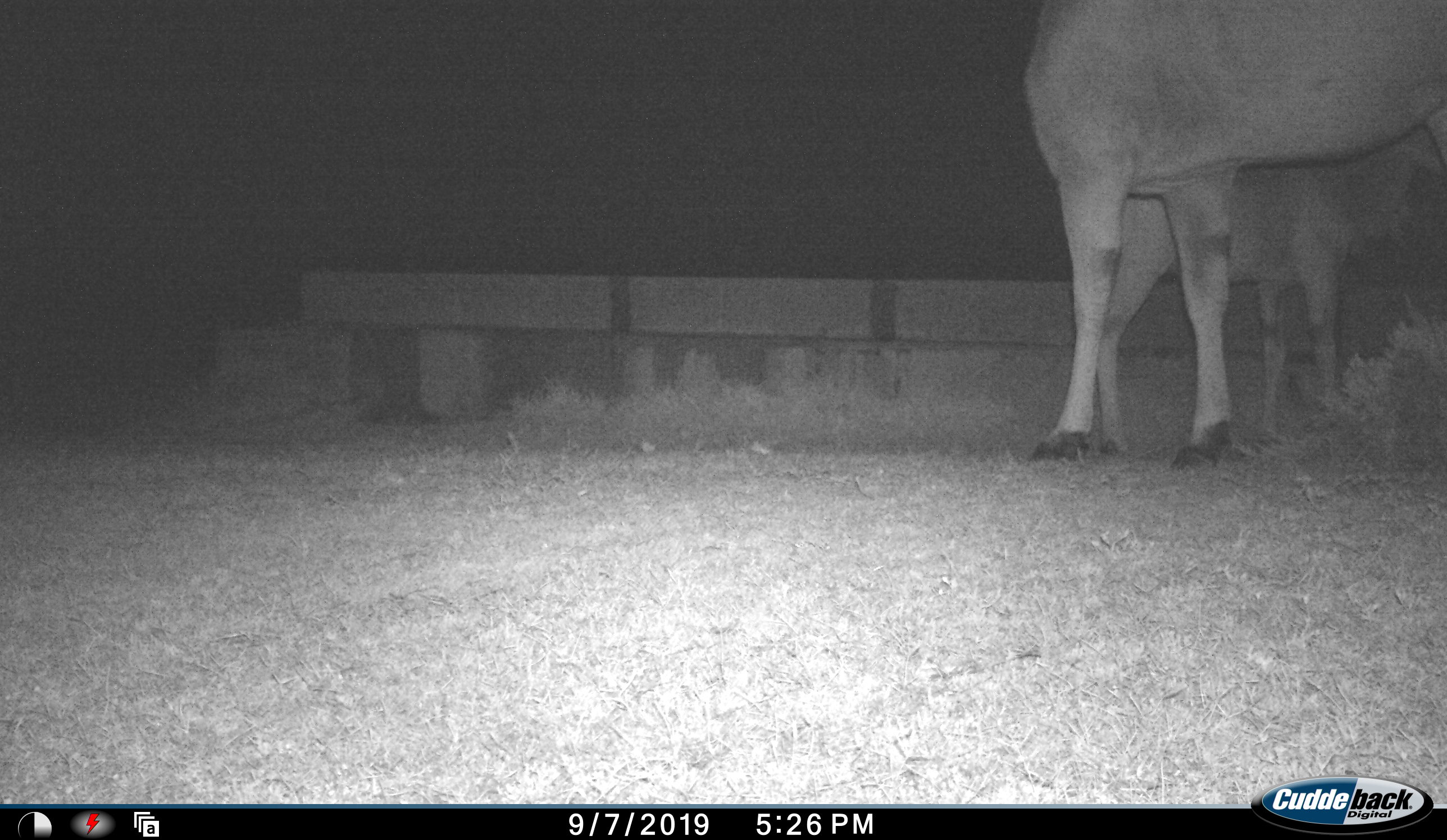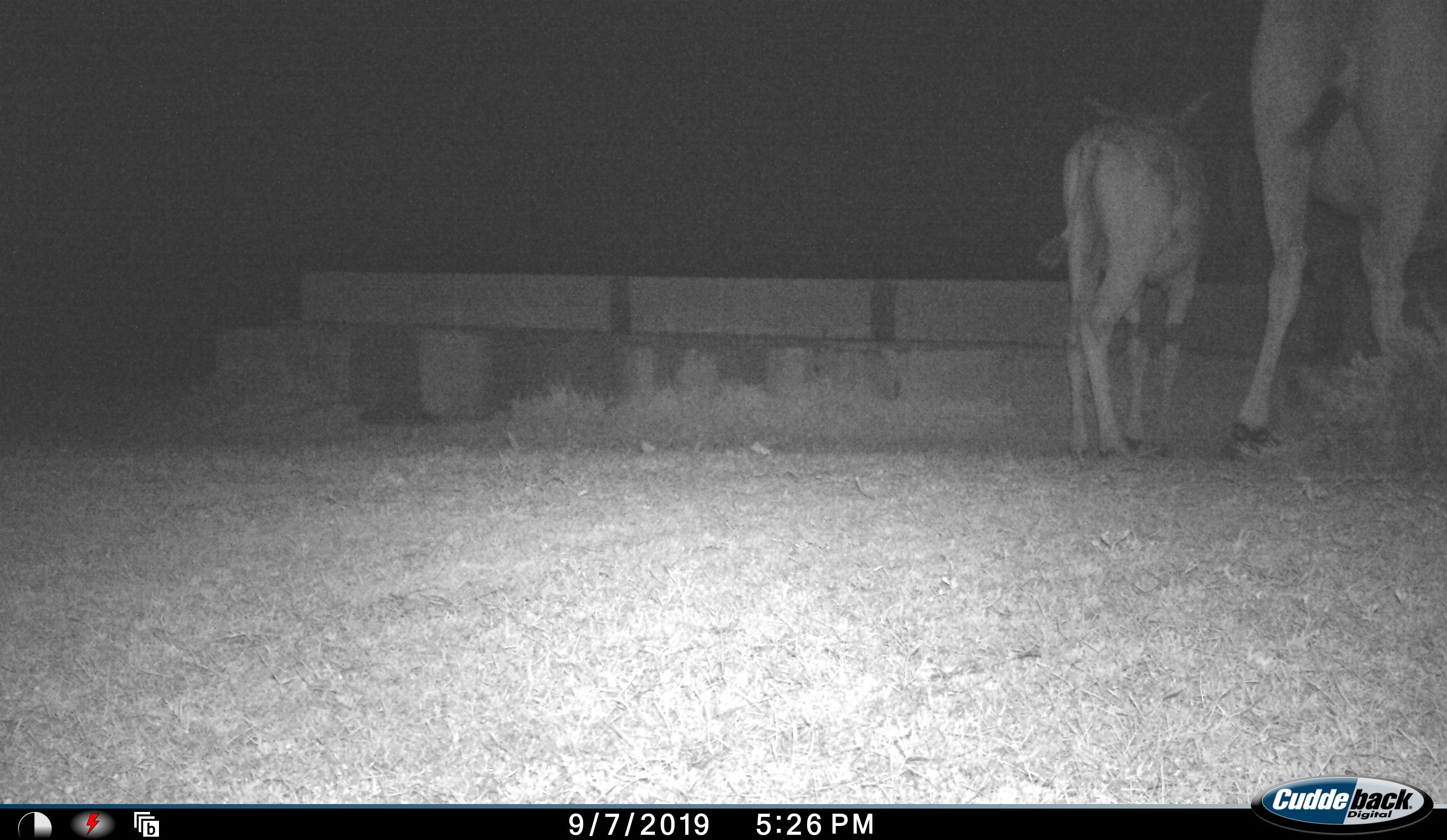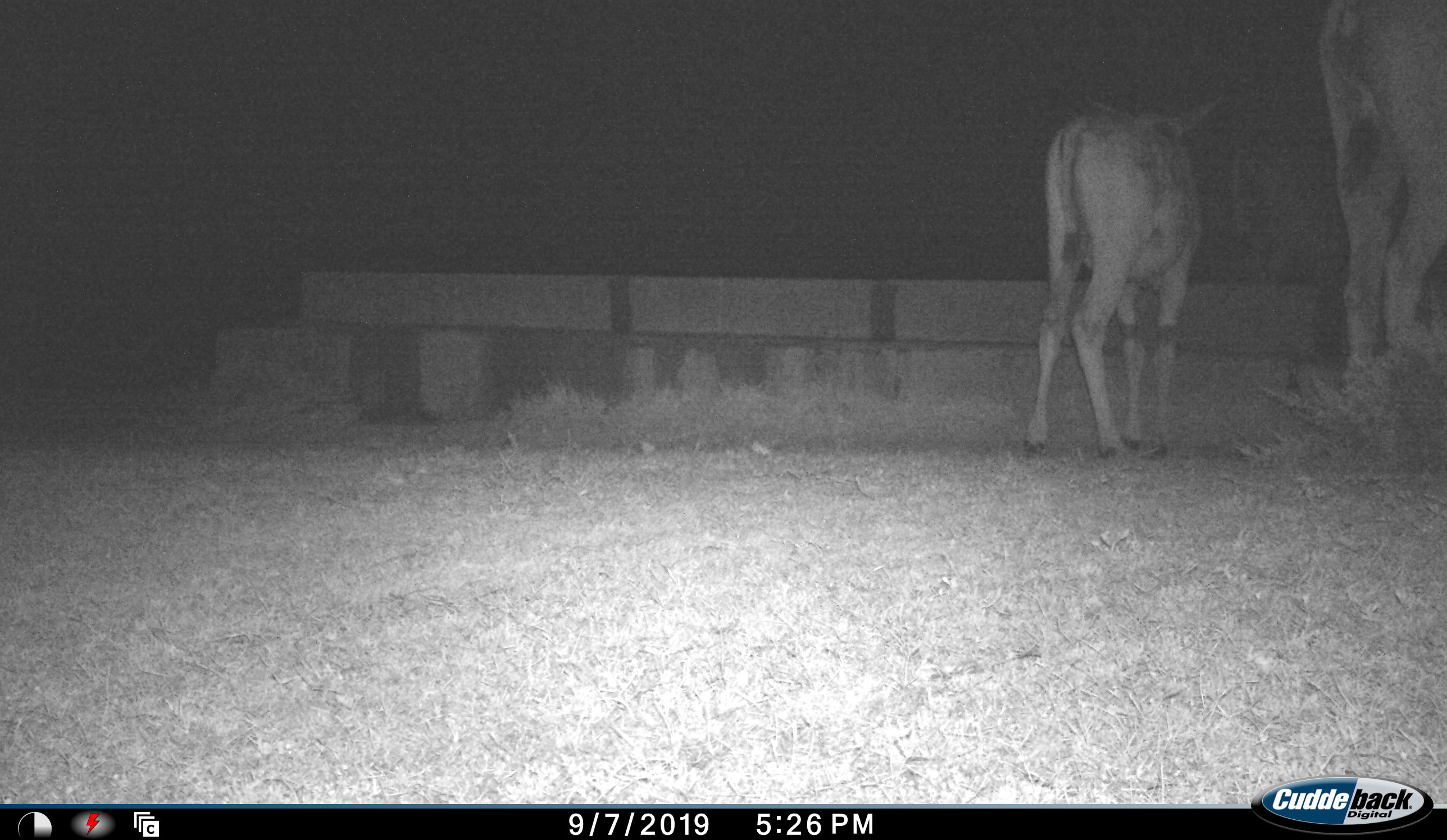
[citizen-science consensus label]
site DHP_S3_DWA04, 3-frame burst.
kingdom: Animalia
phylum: Chordata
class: Mammalia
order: Artiodactyla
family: Bovidae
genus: Tragelaphus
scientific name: Tragelaphus oryx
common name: eland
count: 2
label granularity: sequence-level